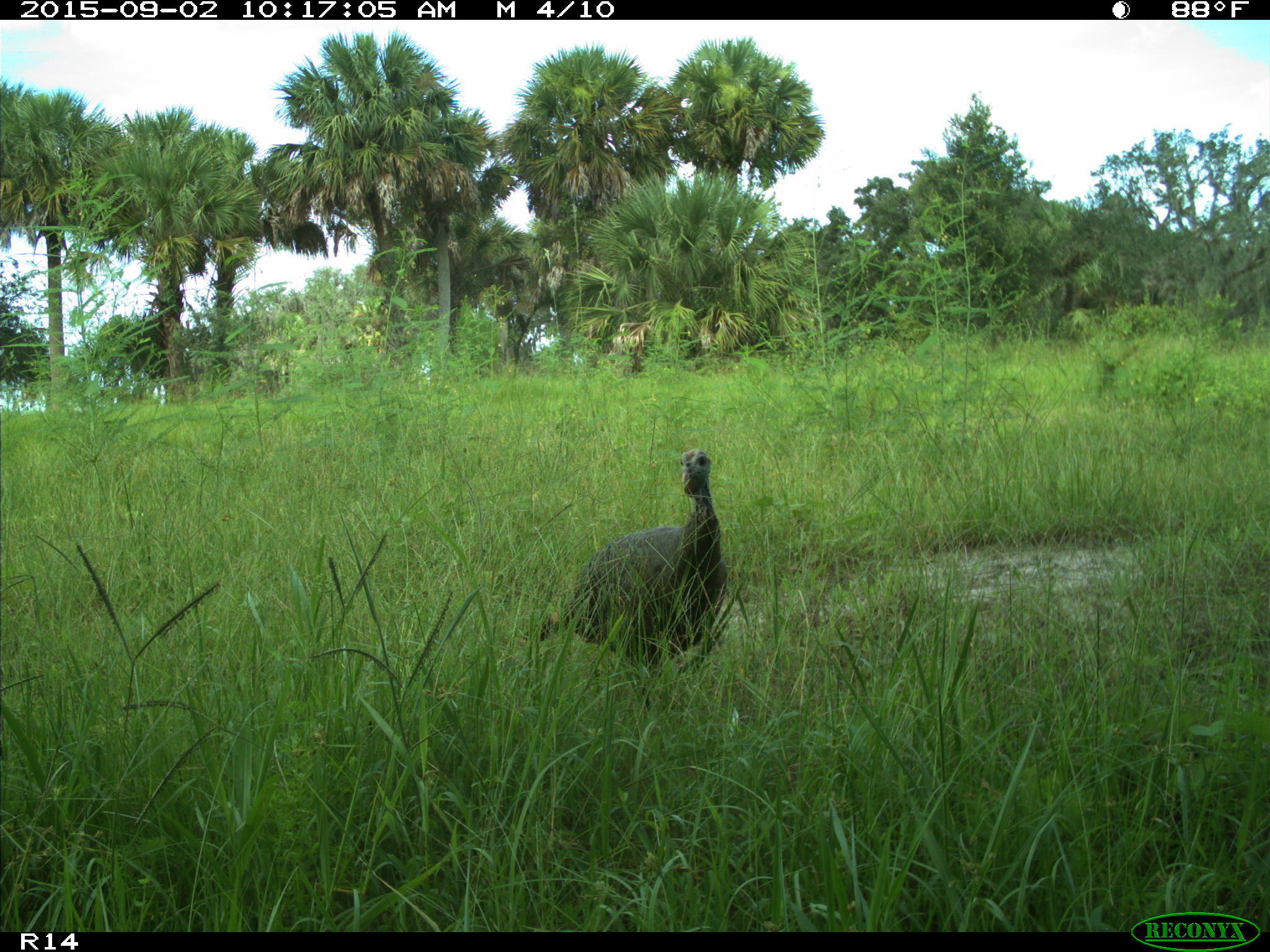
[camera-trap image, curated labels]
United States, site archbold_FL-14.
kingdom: Animalia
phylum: Chordata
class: Aves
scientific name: Aves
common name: birds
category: unidentified bird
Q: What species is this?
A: Unidentified bird (birds) (Aves).